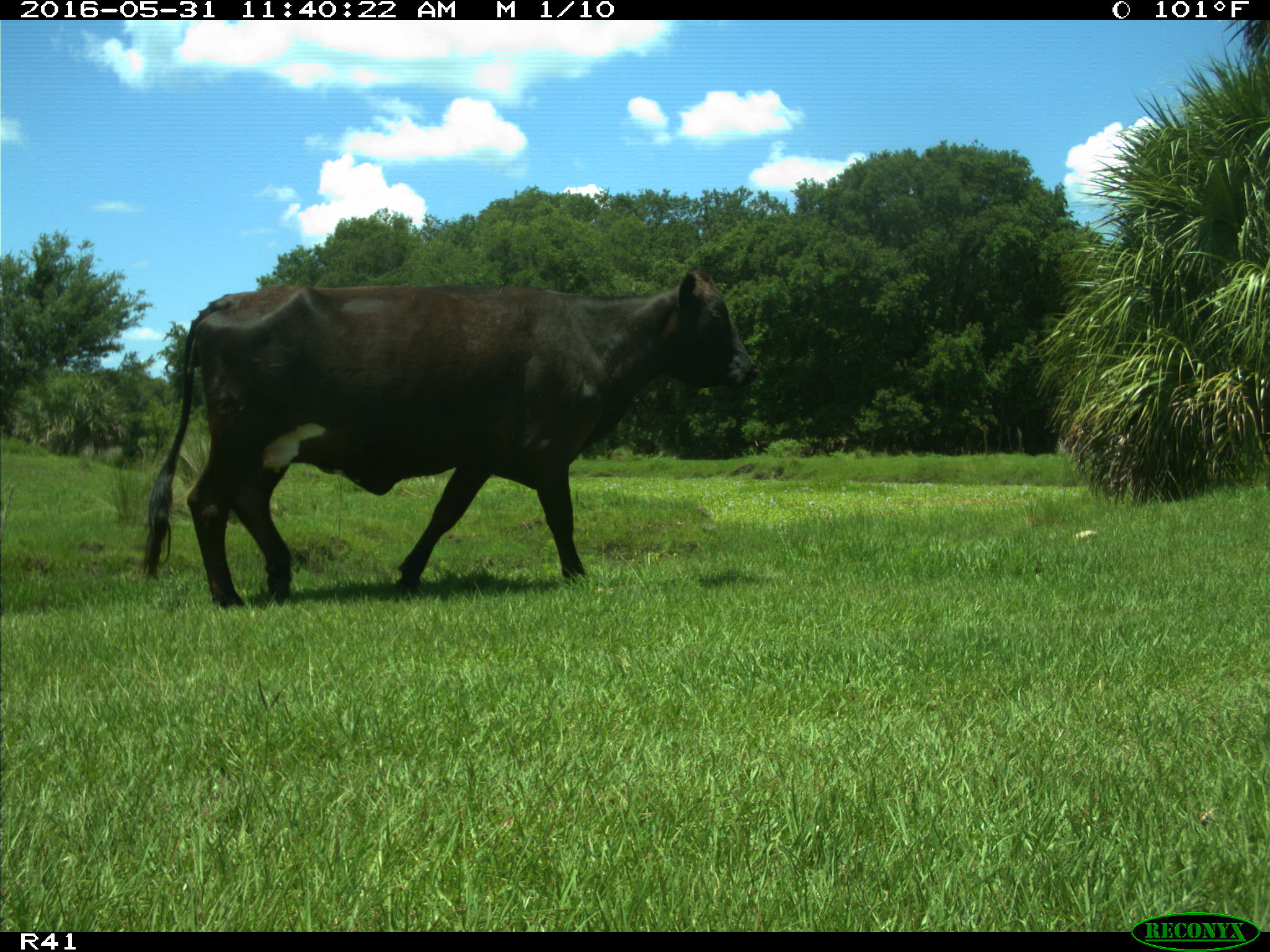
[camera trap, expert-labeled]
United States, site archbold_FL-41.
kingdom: Animalia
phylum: Chordata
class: Mammalia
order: Artiodactyla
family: Bovidae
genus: Bos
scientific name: Bos taurus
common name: domestic cow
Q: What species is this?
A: Bos taurus (domestic cow).